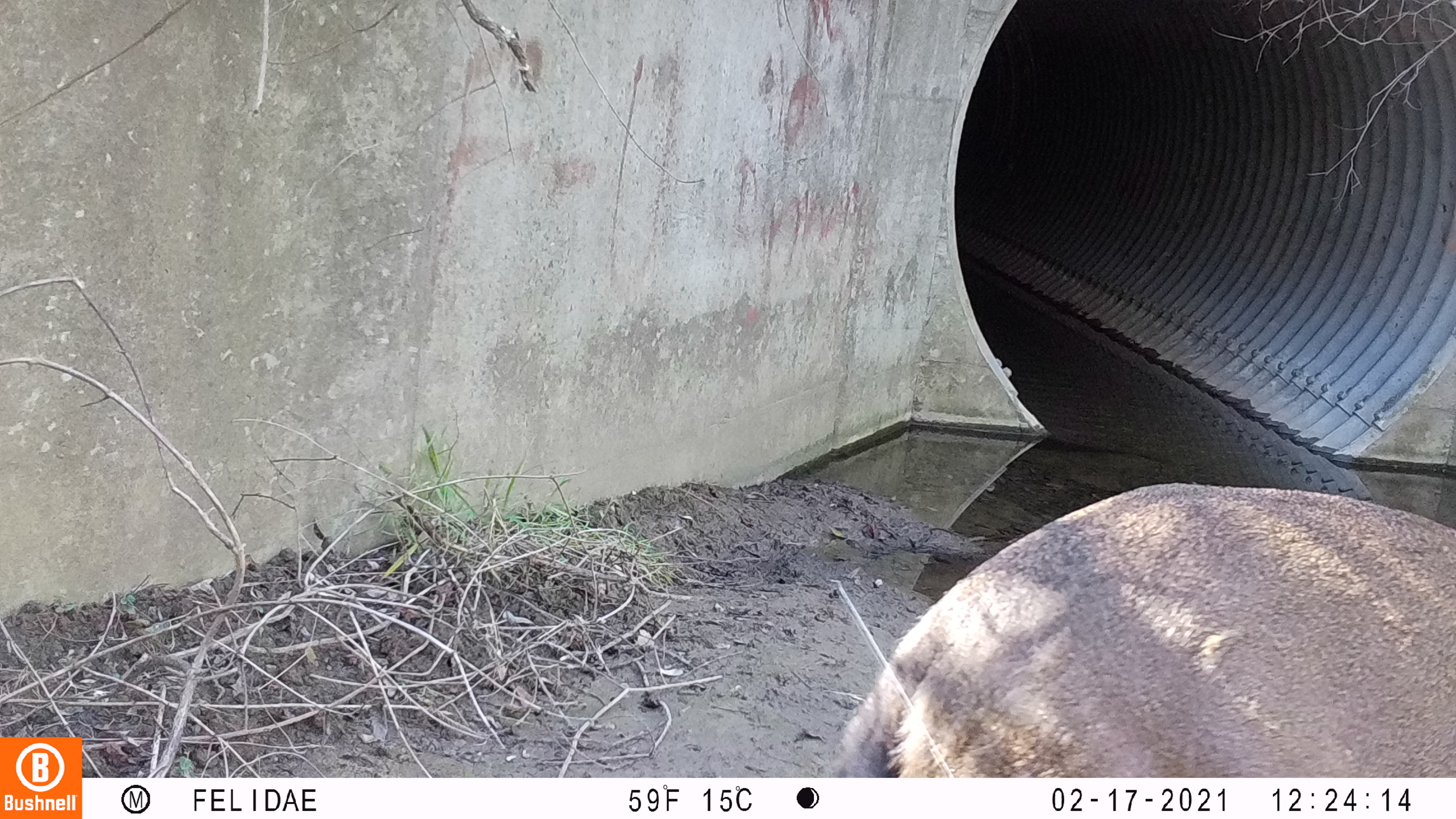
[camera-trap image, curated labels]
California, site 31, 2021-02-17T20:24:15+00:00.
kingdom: Animalia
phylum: Chordata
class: Mammalia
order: Artiodactyla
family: Cervidae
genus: Odocoileus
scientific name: Odocoileus hemionus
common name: mule deer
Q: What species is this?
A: Mule deer (Odocoileus hemionus).